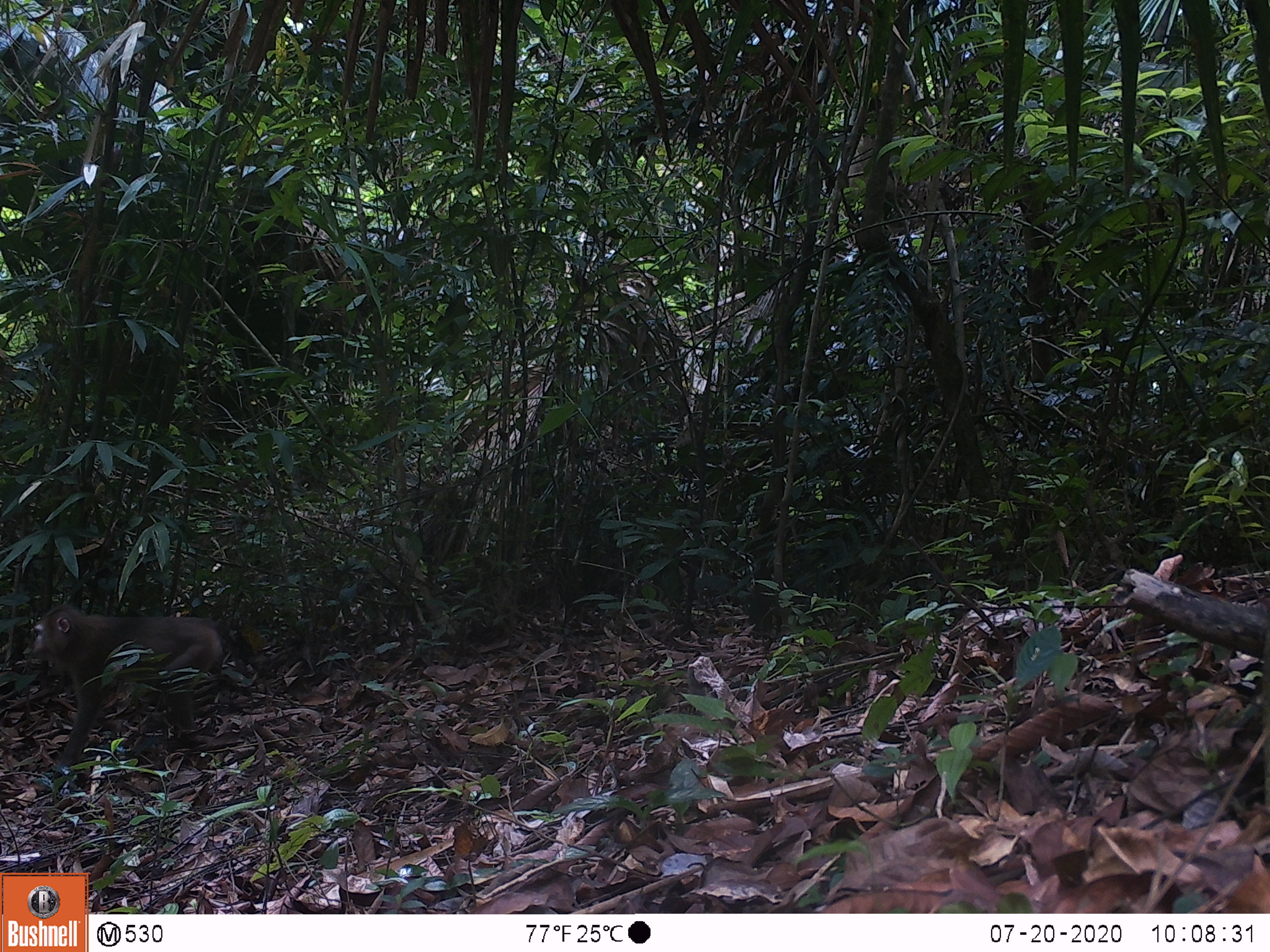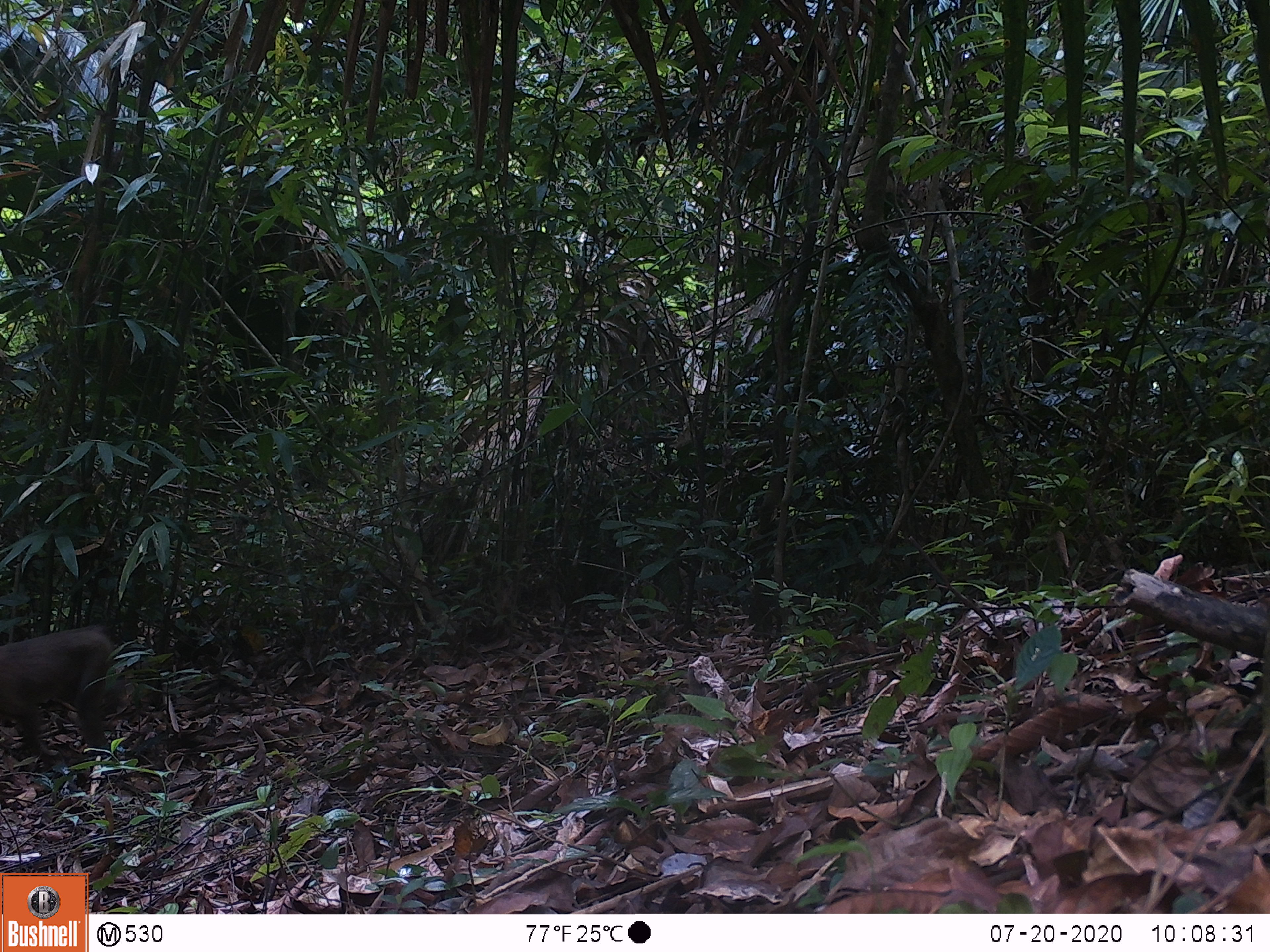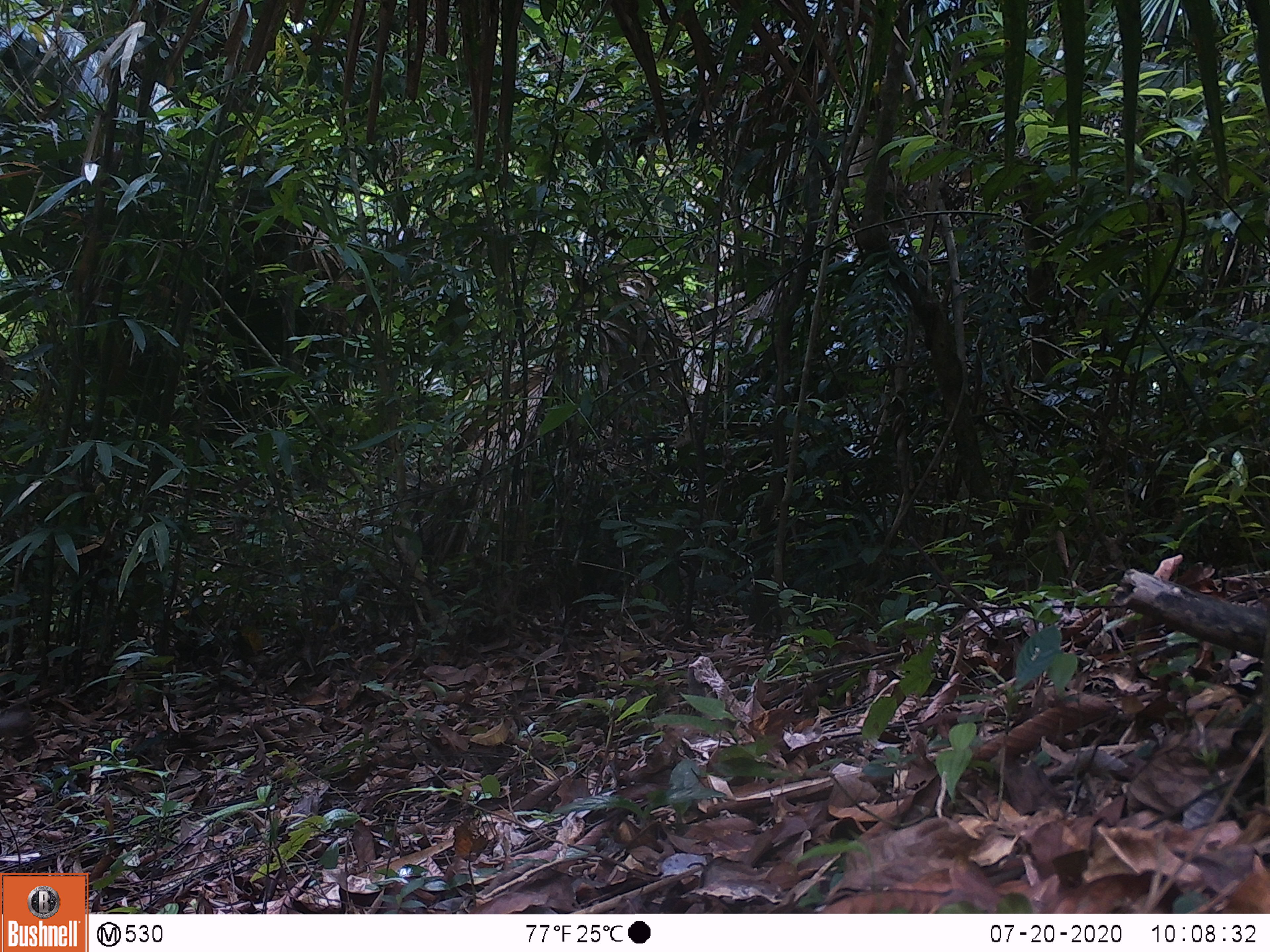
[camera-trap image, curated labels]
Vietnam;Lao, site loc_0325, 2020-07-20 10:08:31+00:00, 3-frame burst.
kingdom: Animalia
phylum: Chordata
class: Mammalia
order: Primates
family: Cercopithecidae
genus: Macaca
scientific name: Macaca nemestrina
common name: pig-tailed macaque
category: pig tailed macaque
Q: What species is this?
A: Pig tailed macaque (pig-tailed macaque) (Macaca nemestrina).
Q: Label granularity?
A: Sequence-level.